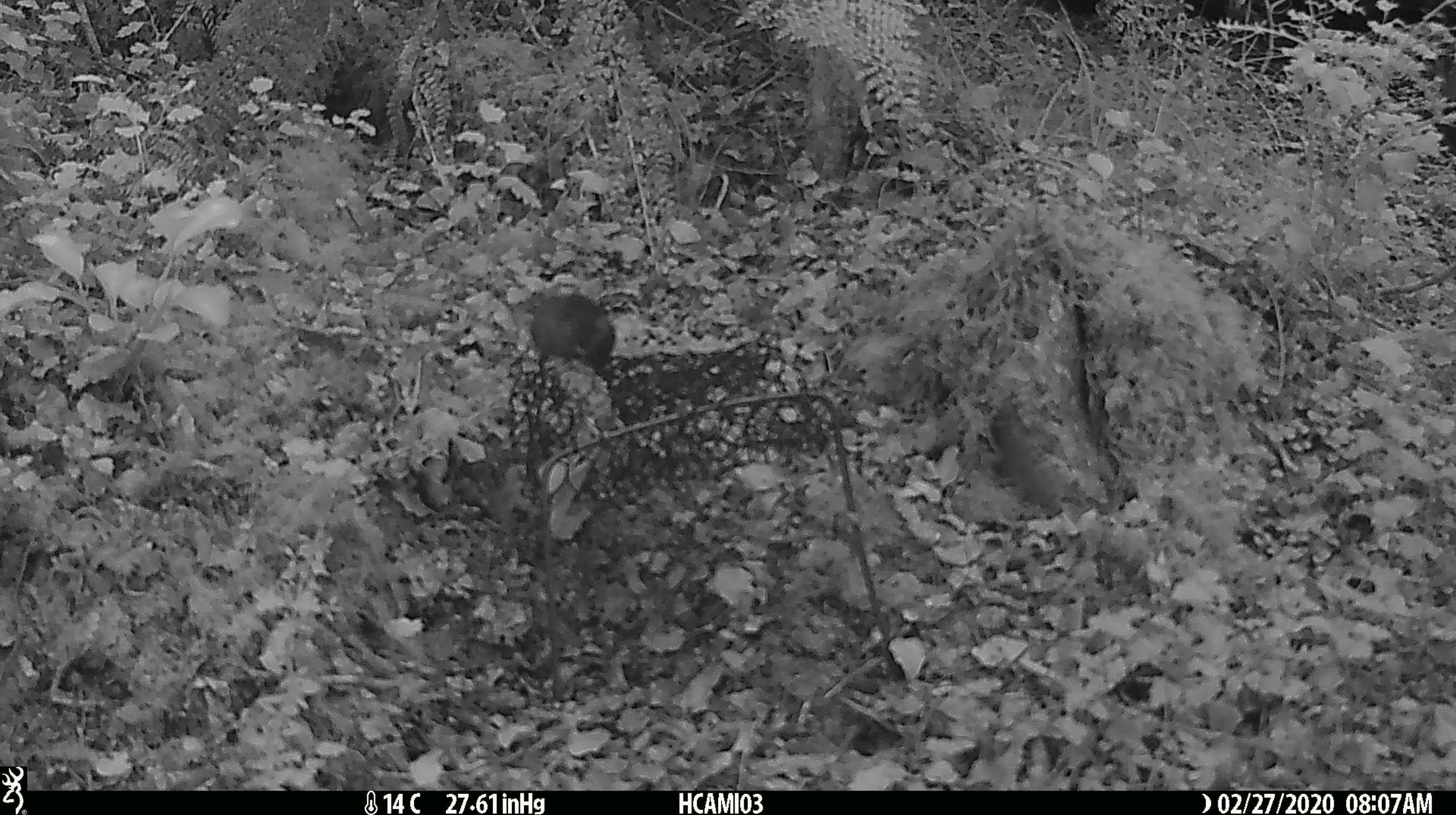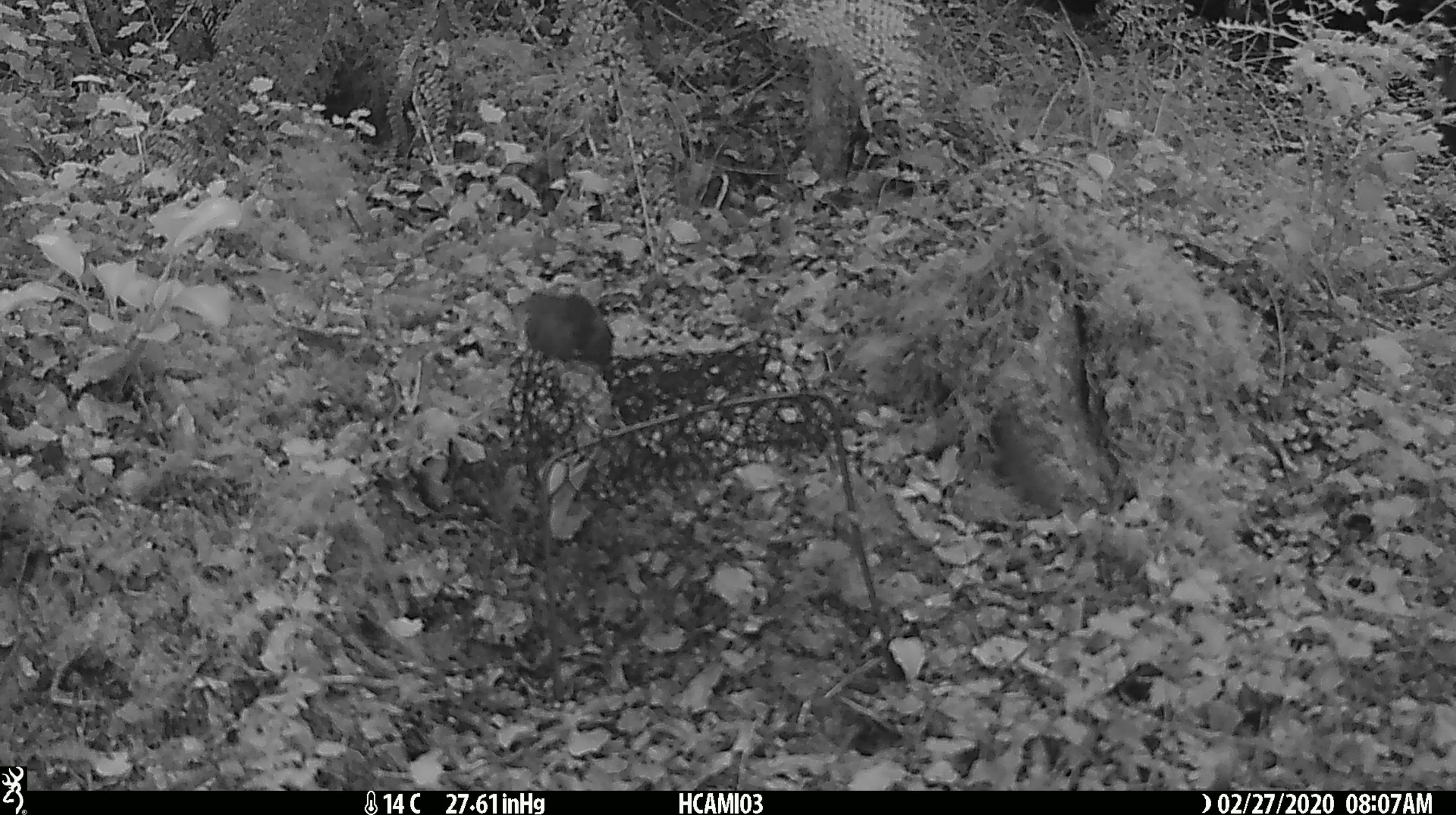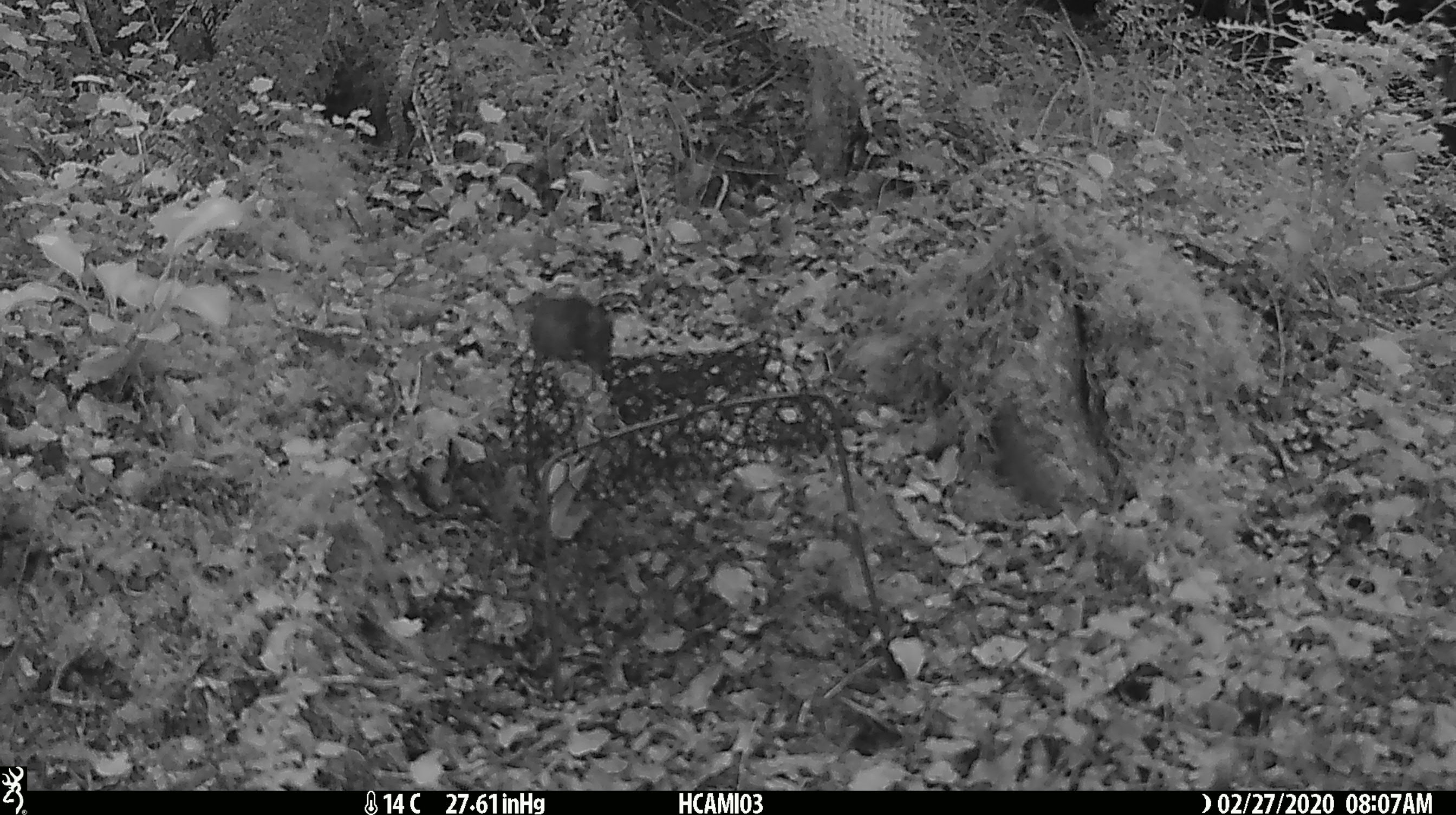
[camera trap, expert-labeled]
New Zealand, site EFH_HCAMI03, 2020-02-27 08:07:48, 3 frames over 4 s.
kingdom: Animalia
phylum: Chordata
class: Mammalia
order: Rodentia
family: Muridae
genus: Mus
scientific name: Mus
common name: mouse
Mouse (Mus).